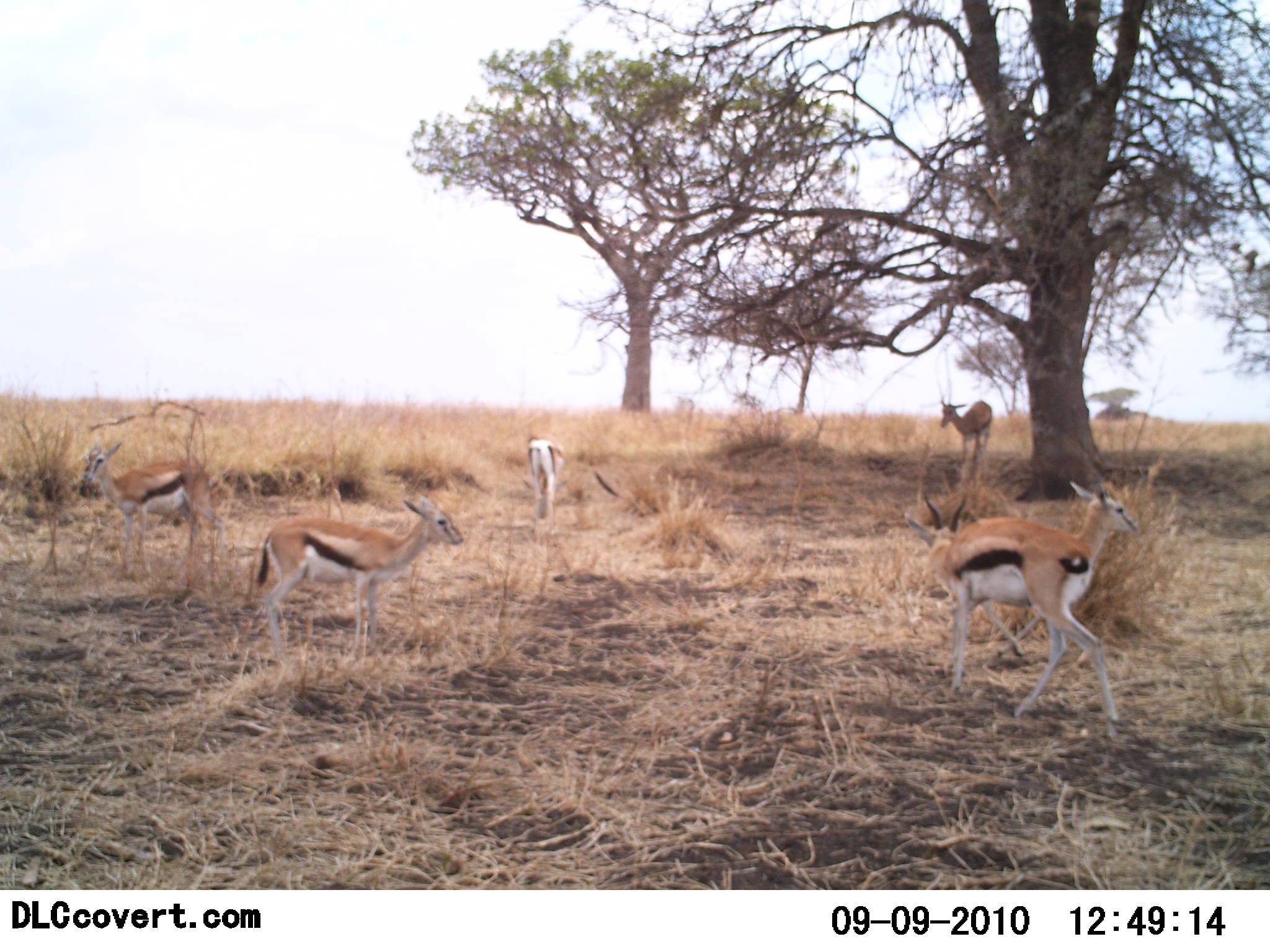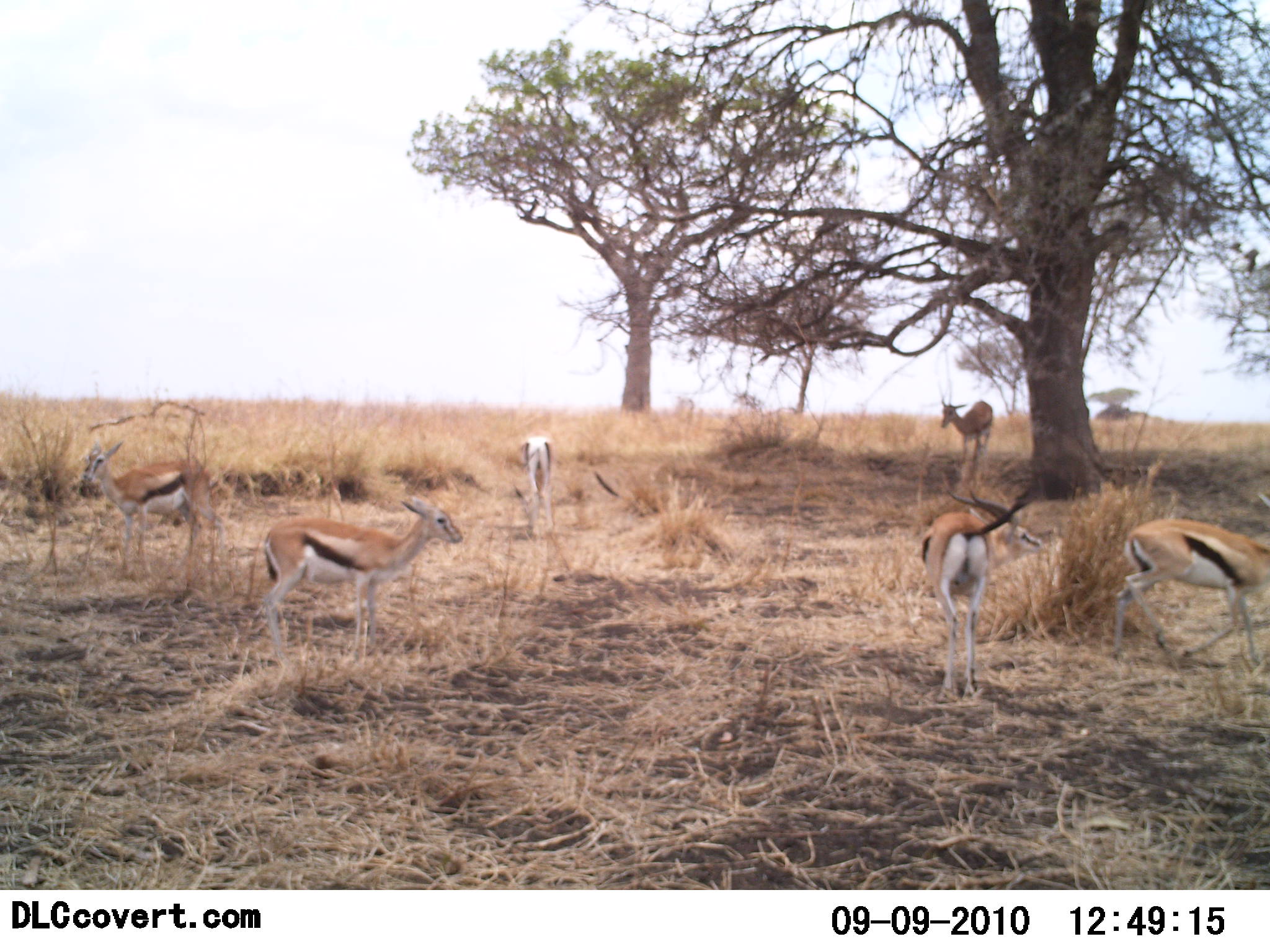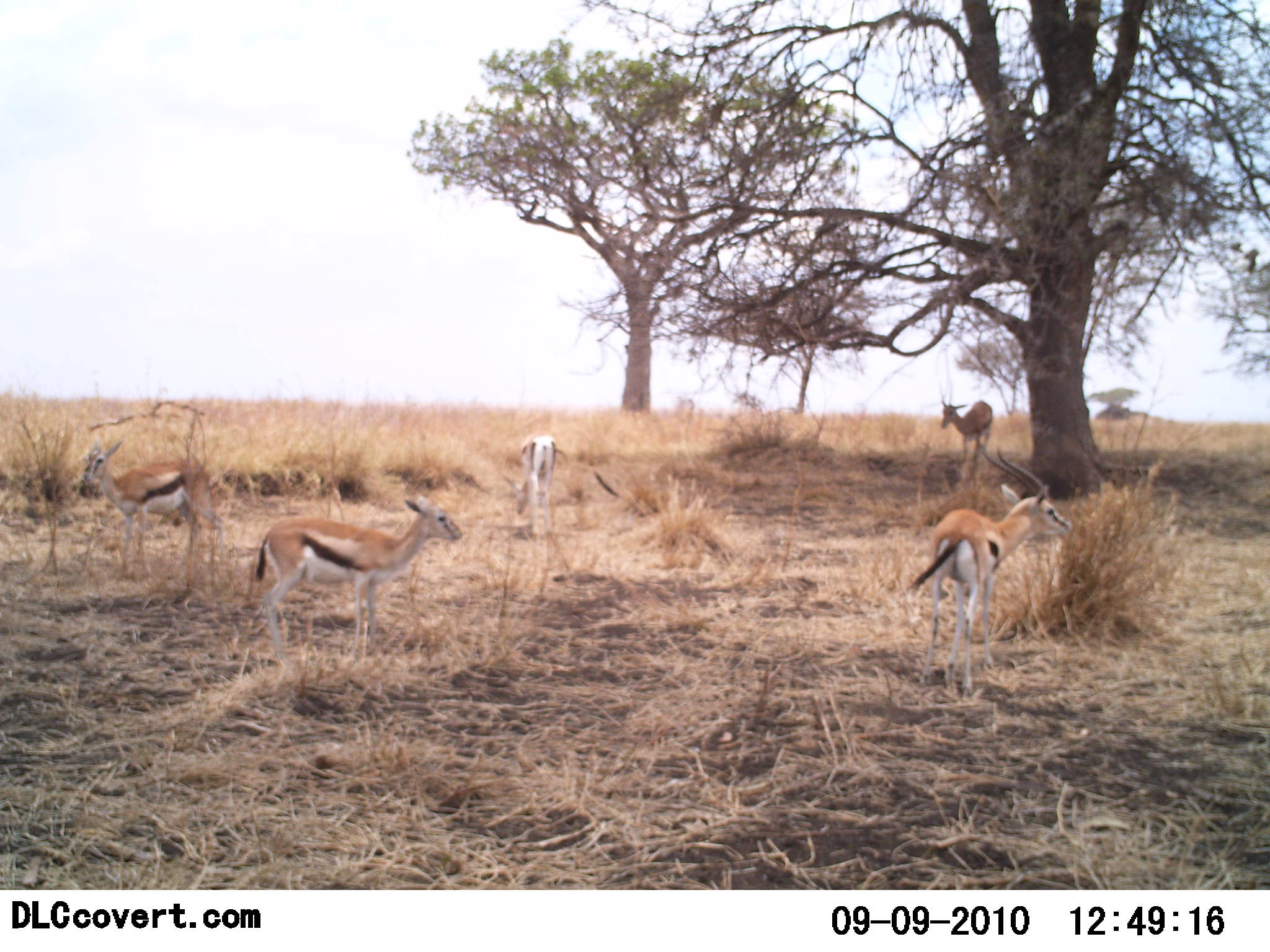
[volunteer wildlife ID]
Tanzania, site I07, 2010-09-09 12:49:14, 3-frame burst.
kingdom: Animalia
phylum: Chordata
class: Mammalia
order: Artiodactyla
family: Bovidae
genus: Eudorcas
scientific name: Eudorcas thomsonii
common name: thomson's gazelle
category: gazellethomsons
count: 6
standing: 100%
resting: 14%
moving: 64%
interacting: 21%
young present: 7%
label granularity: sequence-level